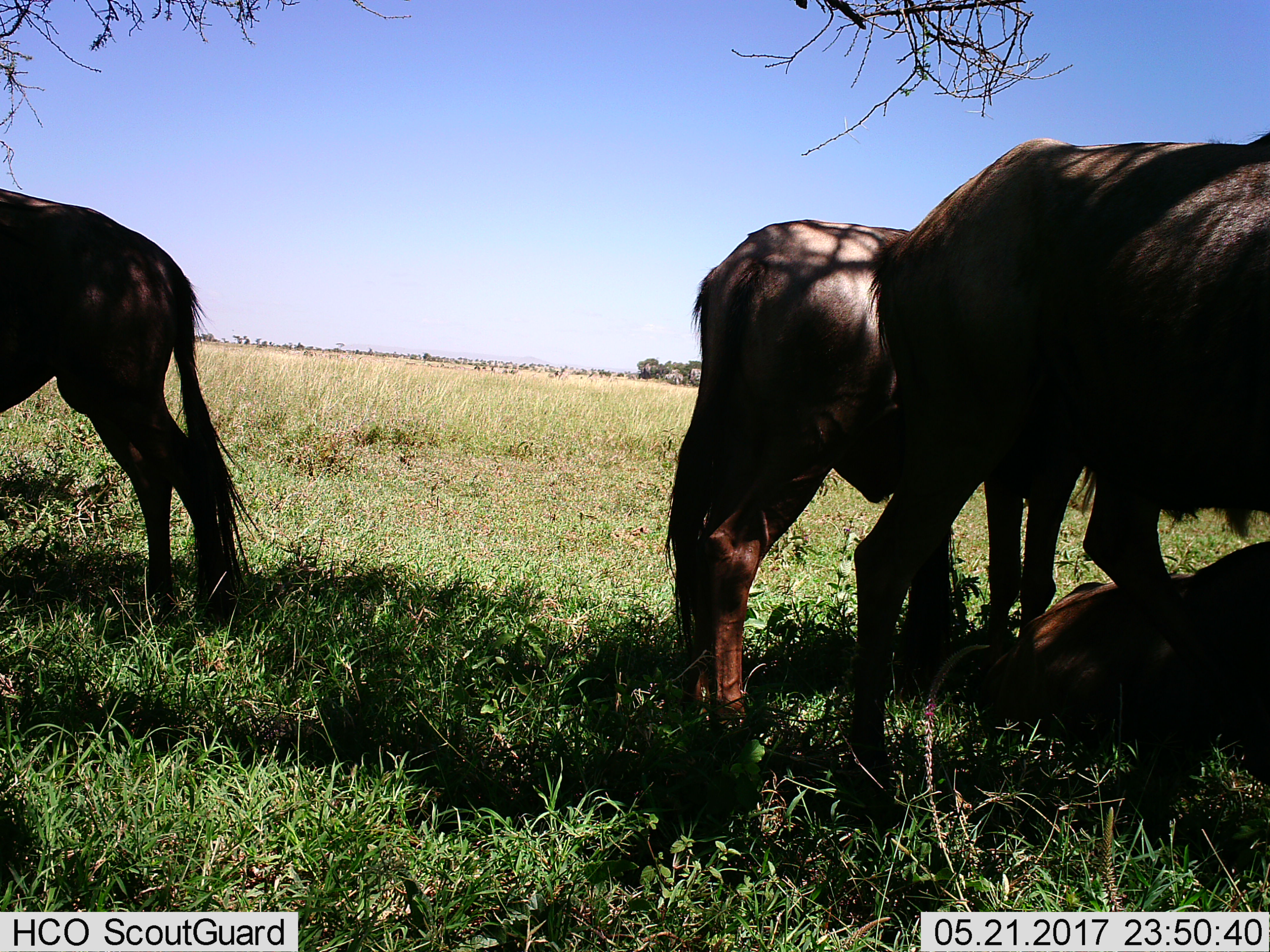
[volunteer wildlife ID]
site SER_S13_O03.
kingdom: Animalia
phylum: Chordata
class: Mammalia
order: Artiodactyla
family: Bovidae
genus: Connochaetes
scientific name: Connochaetes taurinus taurinus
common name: blue wildebeest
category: wildebeestblue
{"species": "wildebeestblue (blue wildebeest) (Connochaetes taurinus taurinus)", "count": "4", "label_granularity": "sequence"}